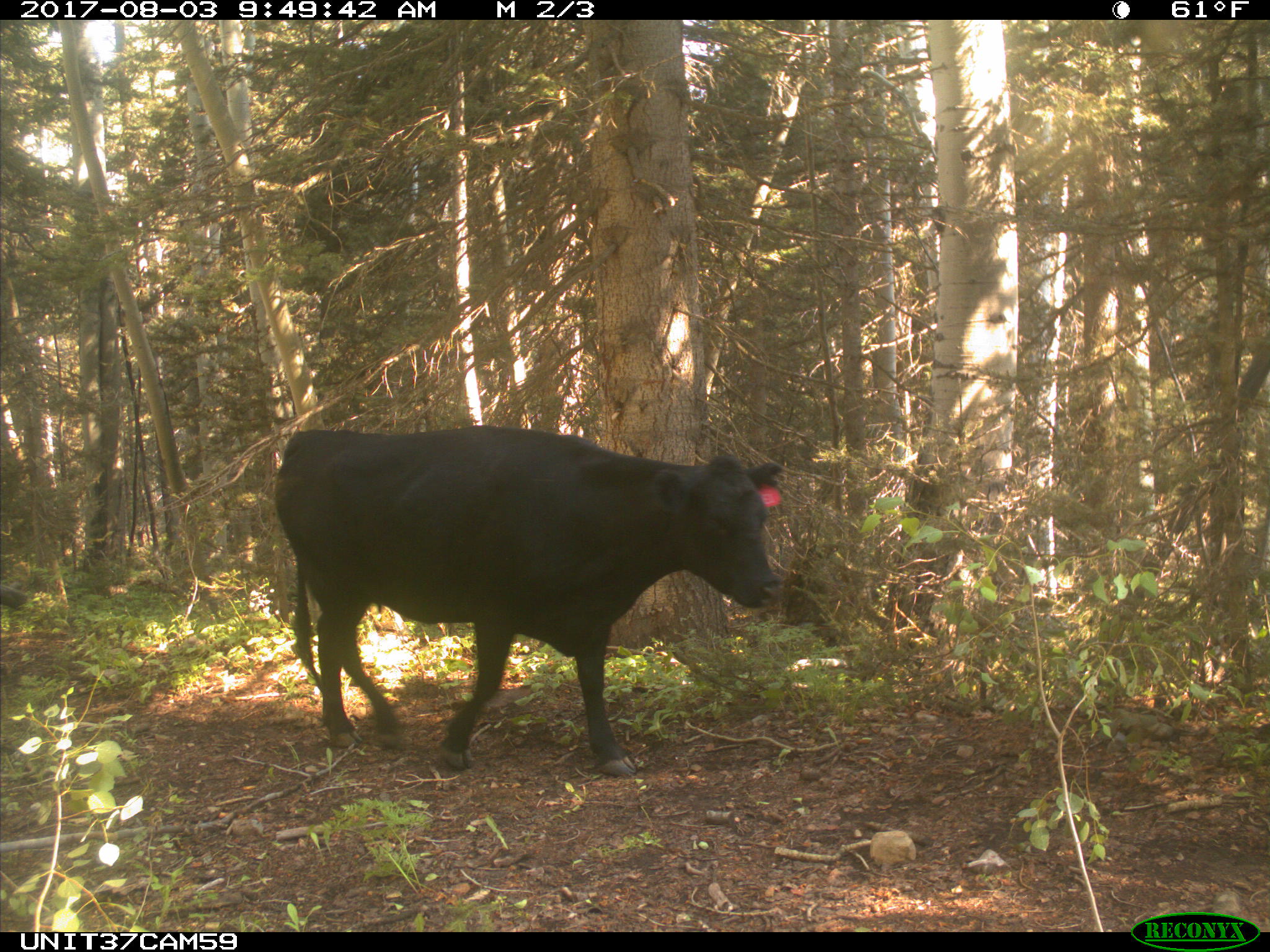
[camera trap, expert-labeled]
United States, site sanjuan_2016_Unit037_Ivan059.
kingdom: Animalia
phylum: Chordata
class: Mammalia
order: Artiodactyla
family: Bovidae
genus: Bos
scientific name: Bos taurus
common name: domestic cow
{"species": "Bos taurus (domestic cow)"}